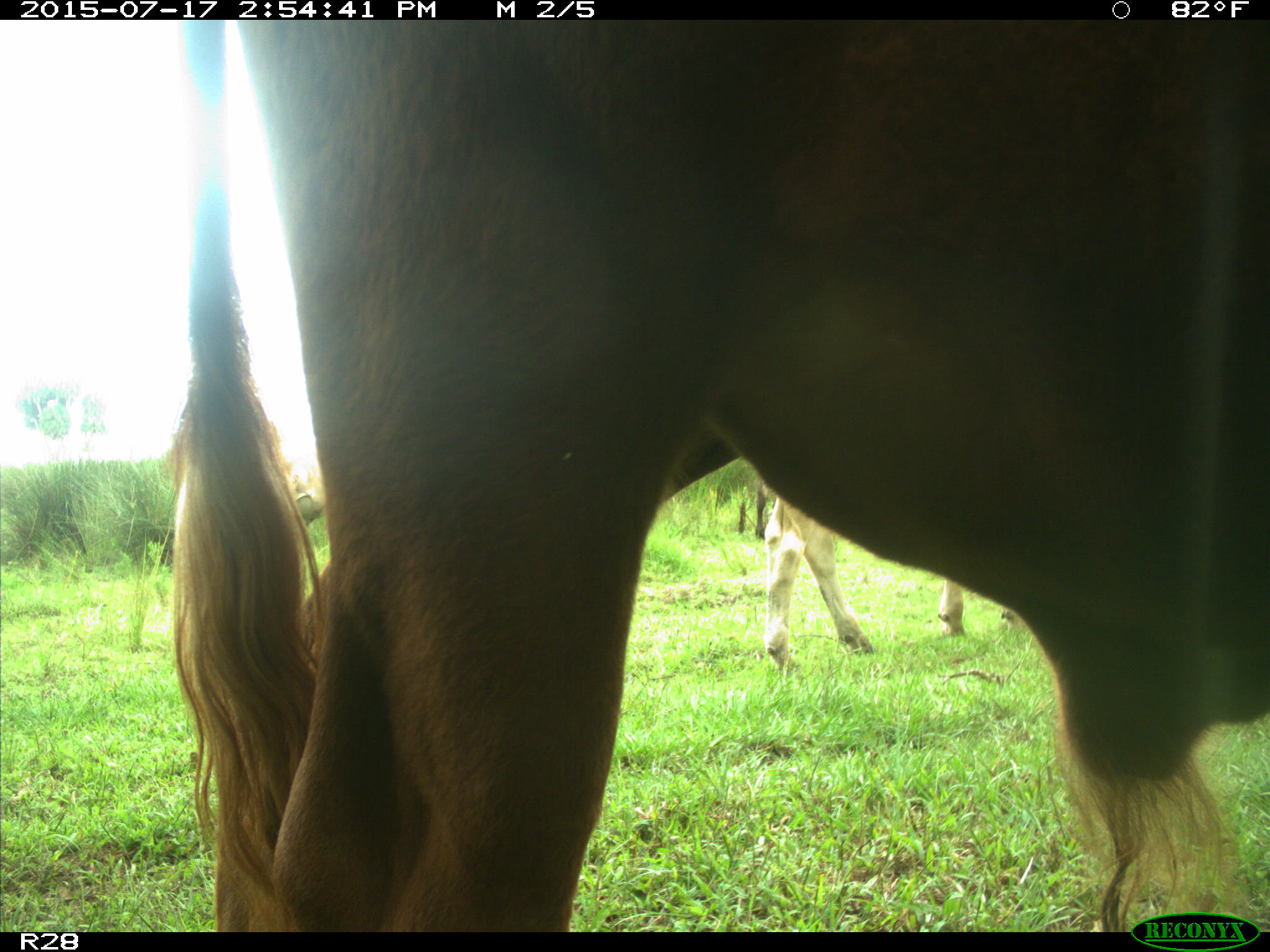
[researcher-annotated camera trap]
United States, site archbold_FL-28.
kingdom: Animalia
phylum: Chordata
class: Mammalia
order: Artiodactyla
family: Bovidae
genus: Bos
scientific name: Bos taurus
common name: domestic cow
Bos taurus (domestic cow).